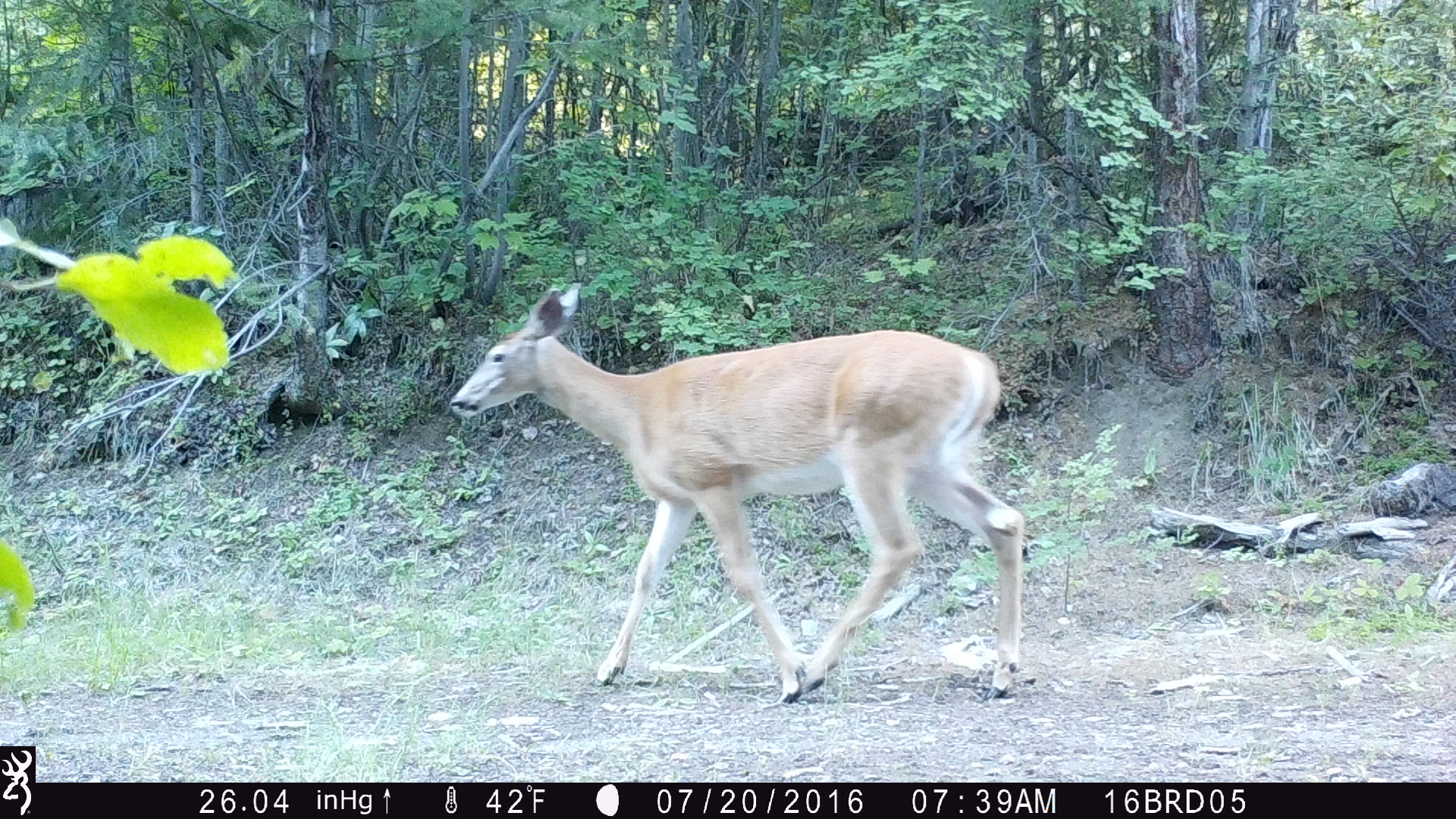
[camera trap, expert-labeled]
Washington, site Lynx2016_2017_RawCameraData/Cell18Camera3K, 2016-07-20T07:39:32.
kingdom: Animalia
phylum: Chordata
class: Mammalia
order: Artiodactyla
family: Cervidae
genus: Odocoileus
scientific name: Odocoileus virginianus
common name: white-tailed deer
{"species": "Odocoileus virginianus (white-tailed deer)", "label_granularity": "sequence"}